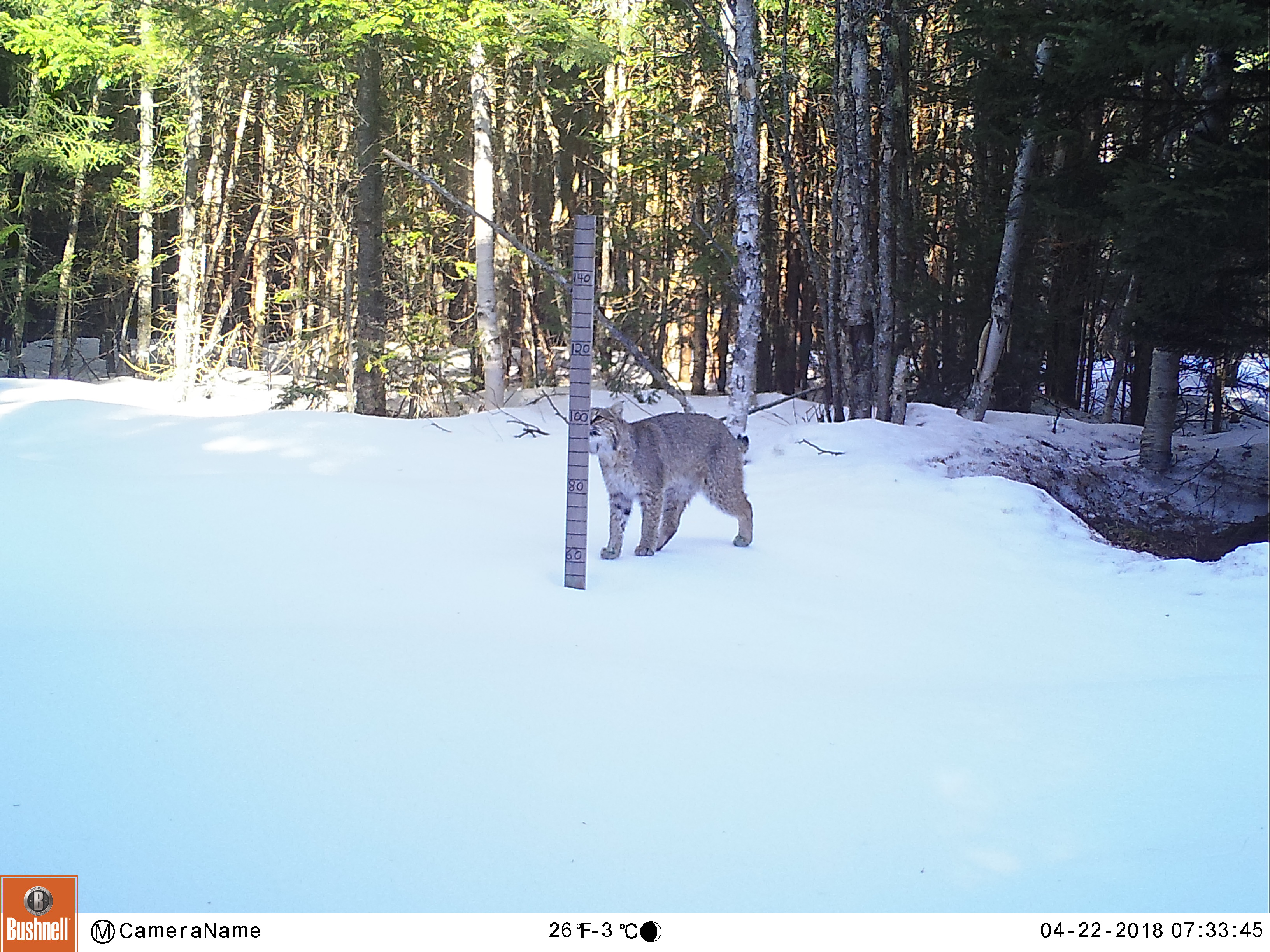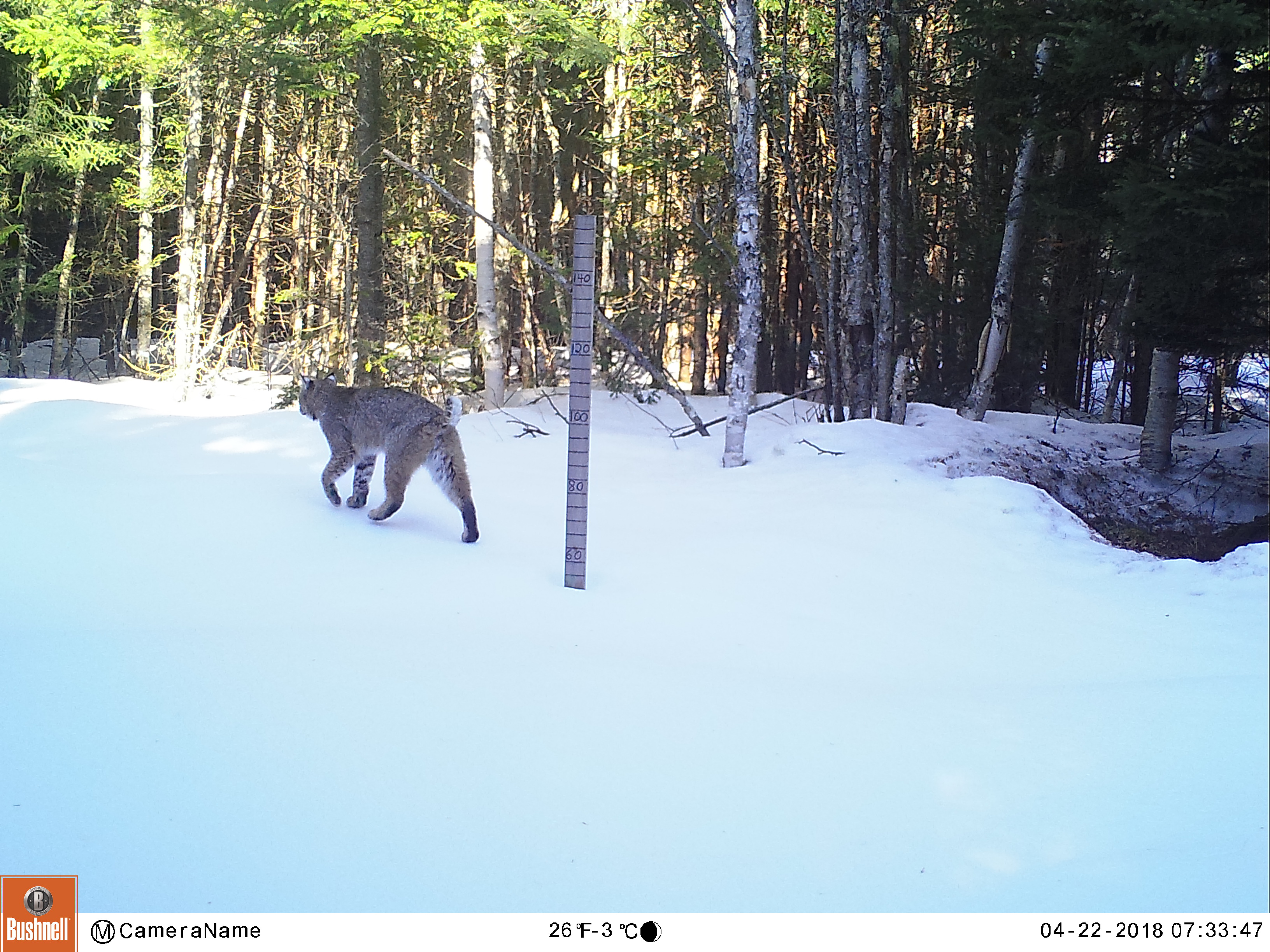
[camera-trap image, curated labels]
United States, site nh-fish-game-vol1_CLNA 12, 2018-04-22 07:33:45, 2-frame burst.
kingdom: Animalia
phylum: Chordata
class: Mammalia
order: Carnivora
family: Felidae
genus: Lynx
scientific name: Lynx rufus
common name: bobcat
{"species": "bobcat (Lynx rufus)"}